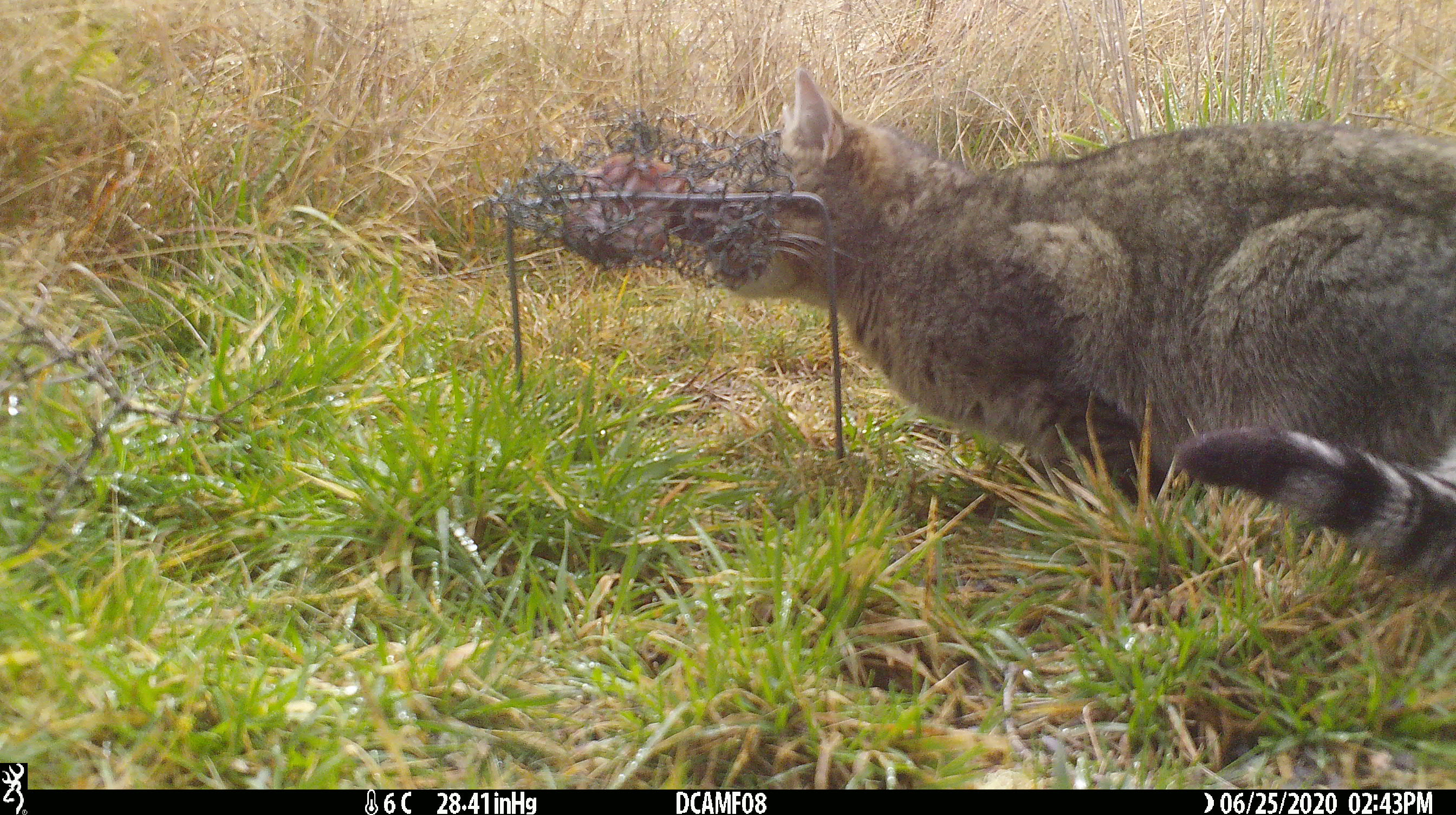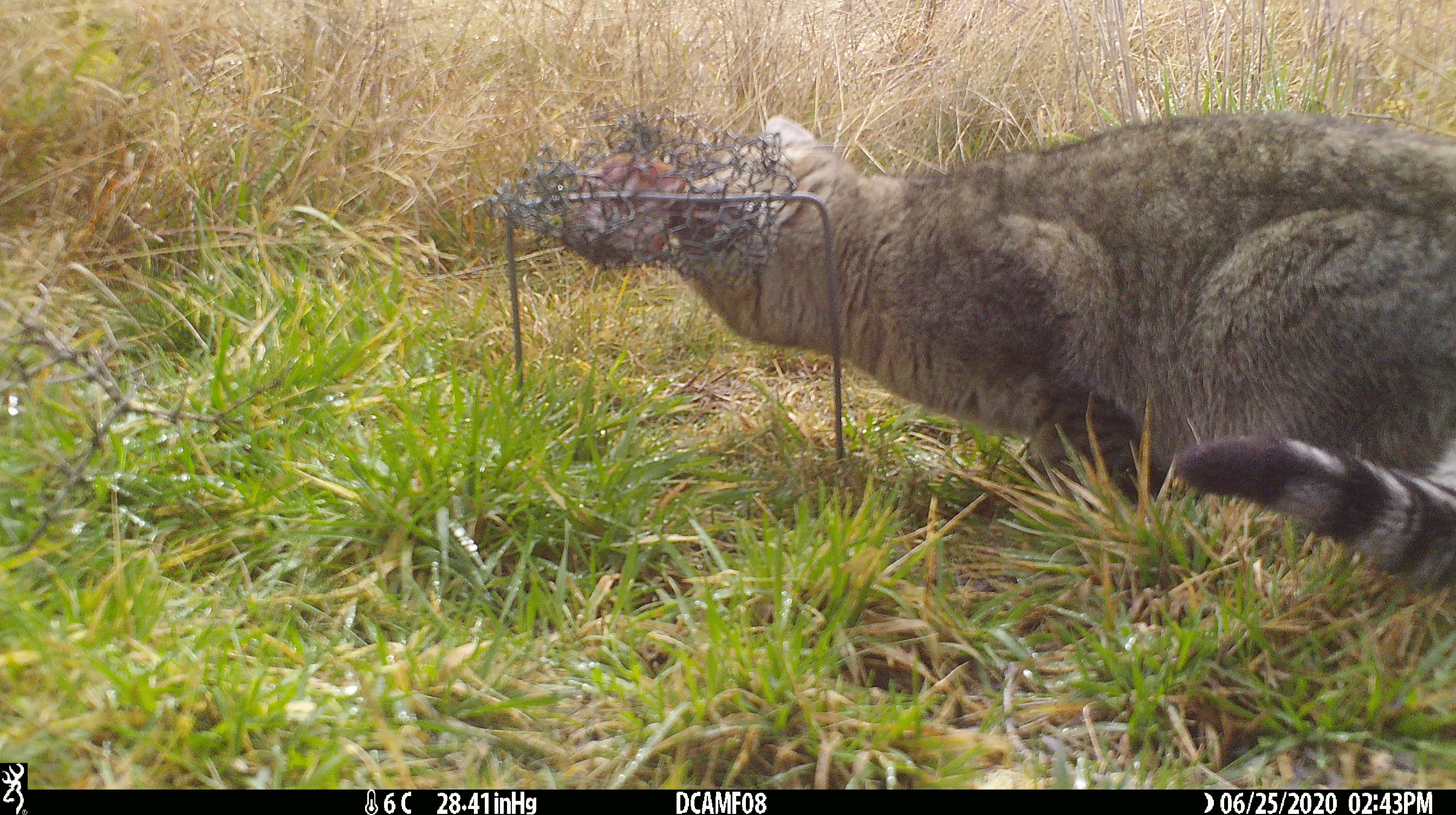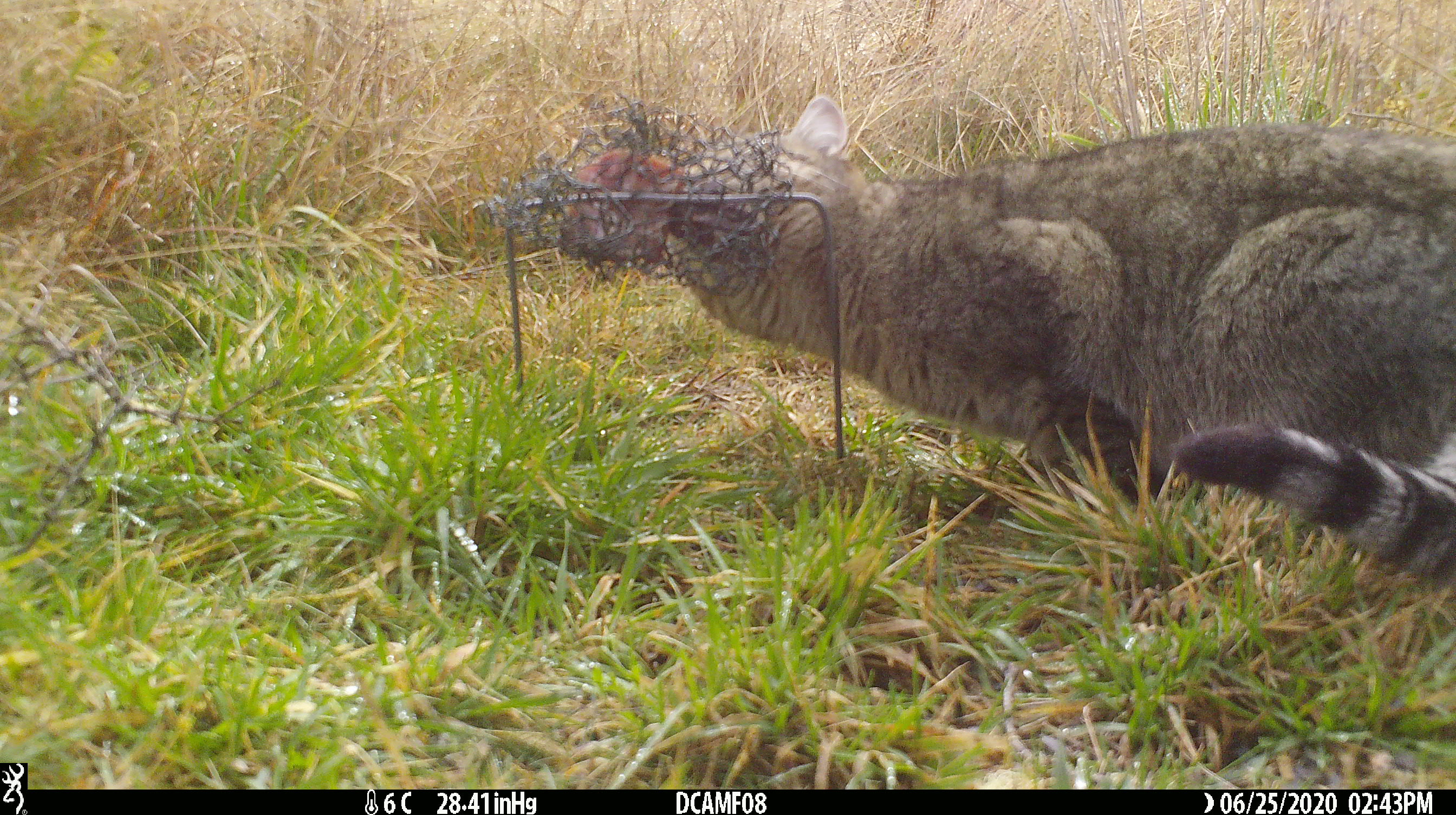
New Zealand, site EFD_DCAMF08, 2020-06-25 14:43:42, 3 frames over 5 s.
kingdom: Animalia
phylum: Chordata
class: Mammalia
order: Carnivora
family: Felidae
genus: Felis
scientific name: Felis catus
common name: domestic cat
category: cat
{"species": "cat (domestic cat) (Felis catus)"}